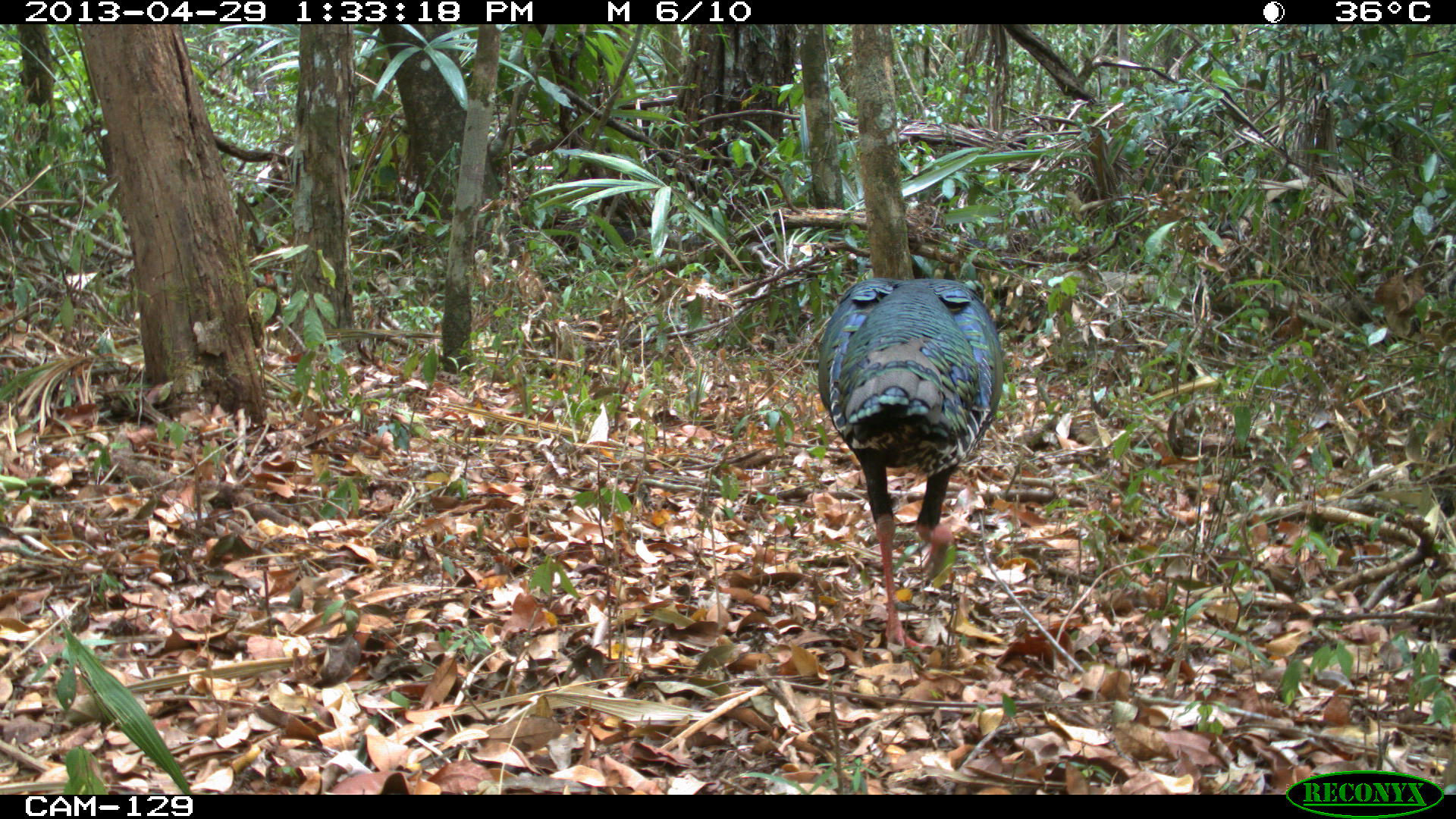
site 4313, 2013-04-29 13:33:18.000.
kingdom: Animalia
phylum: Chordata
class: Aves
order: Galliformes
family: Phasianidae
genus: Meleagris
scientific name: Meleagris ocellata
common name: ocellated turkey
Meleagris ocellata (ocellated turkey), count 1, sex male.